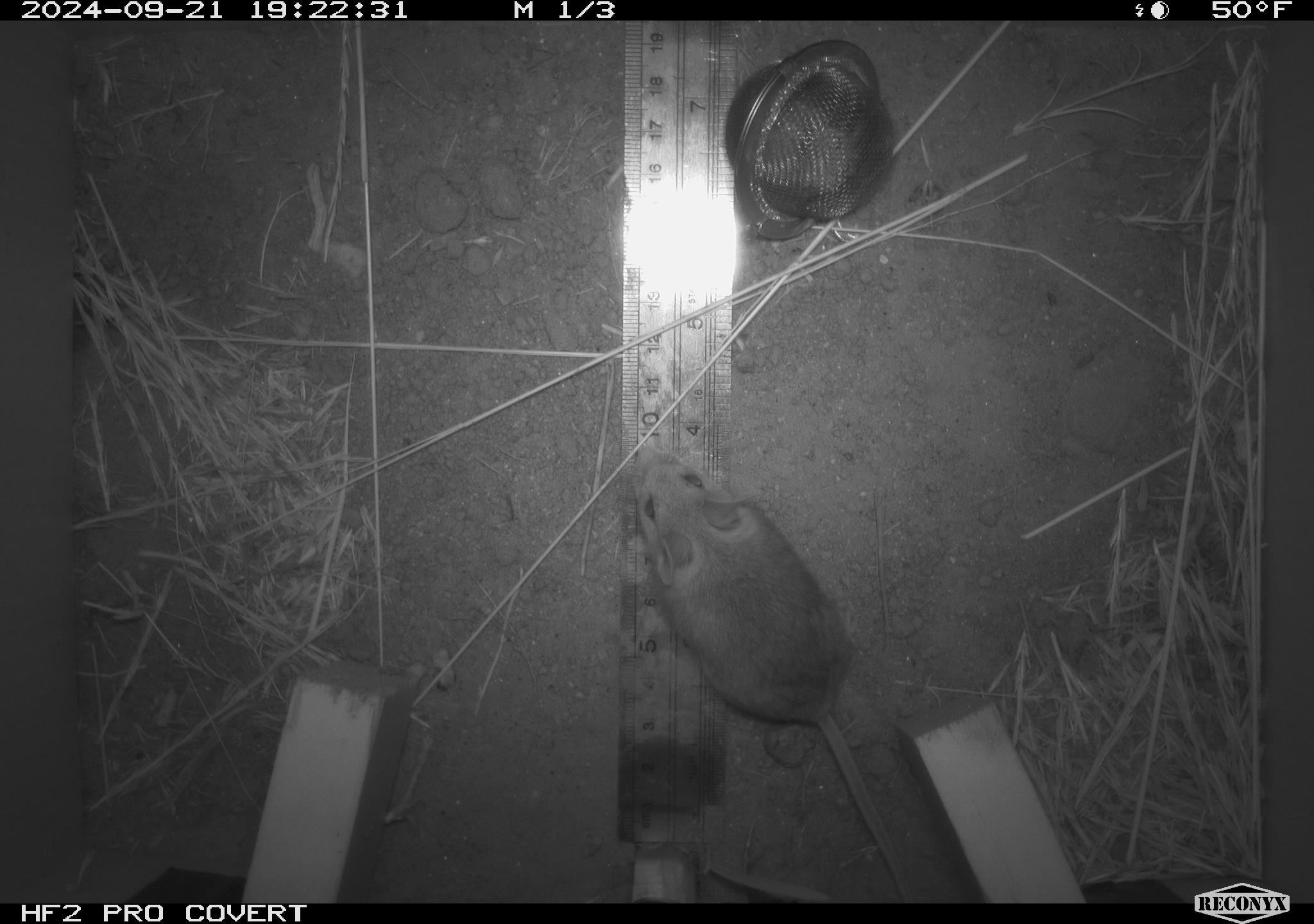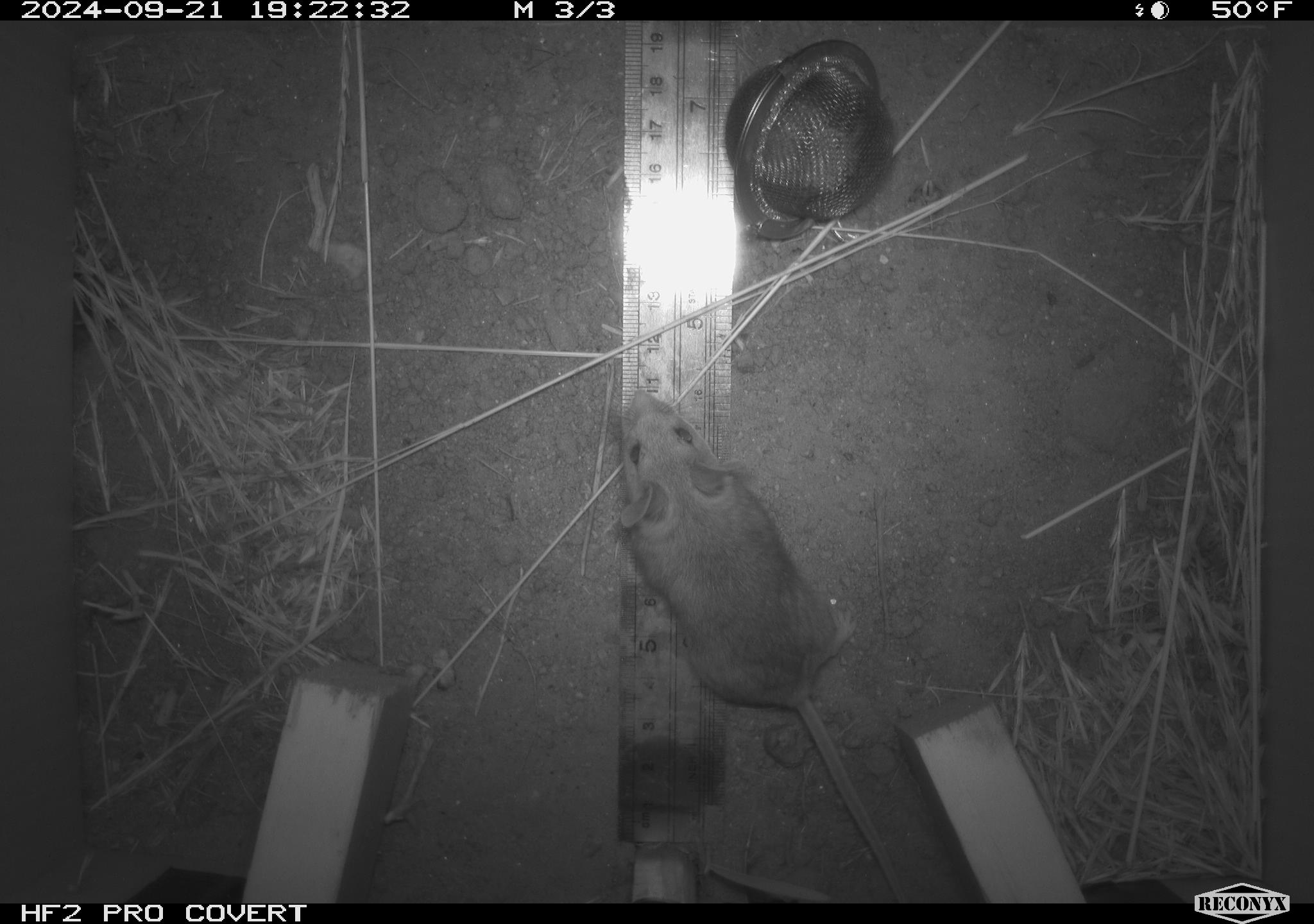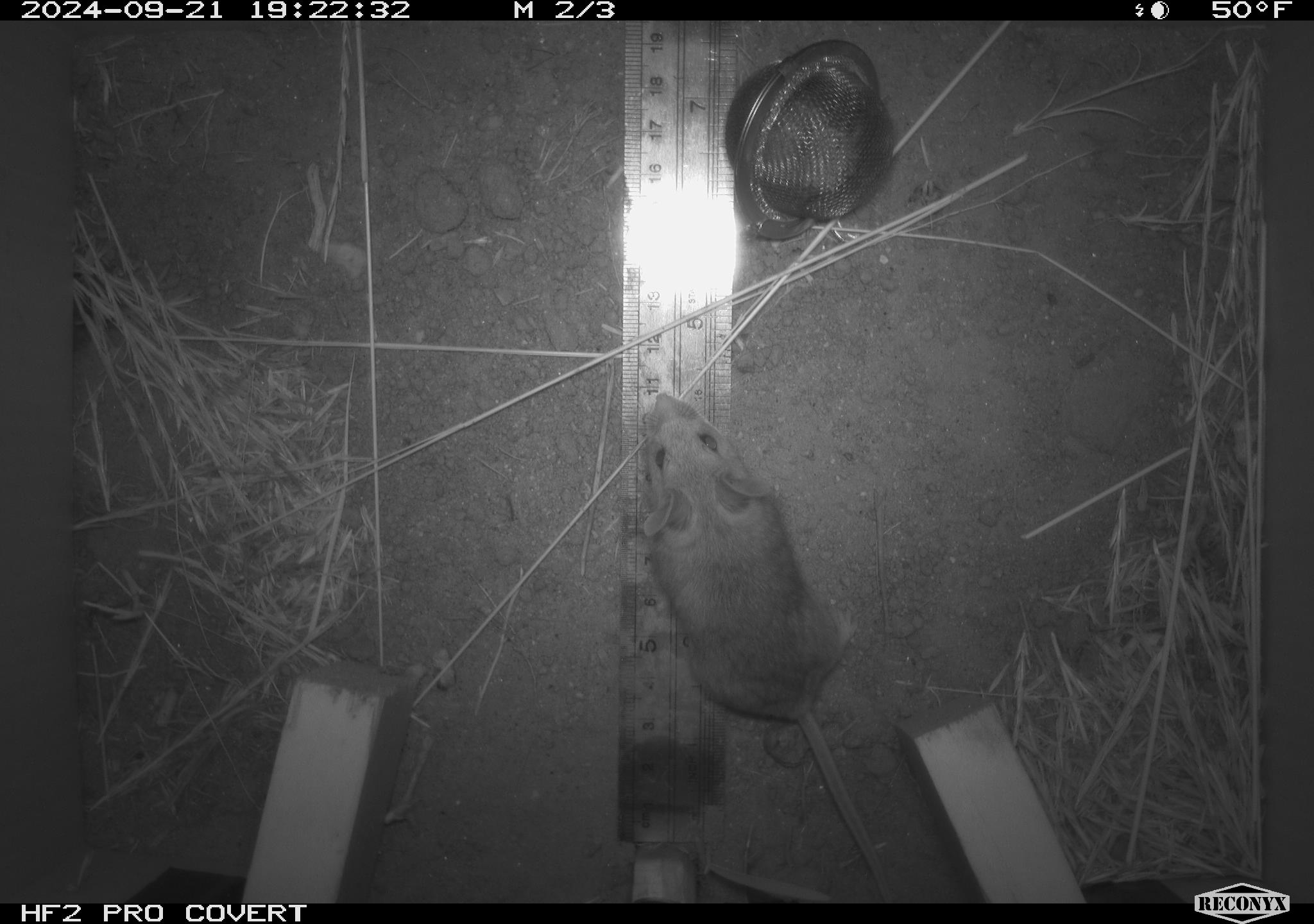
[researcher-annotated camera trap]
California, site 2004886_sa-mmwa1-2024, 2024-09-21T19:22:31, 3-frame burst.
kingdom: Animalia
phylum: Chordata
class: Mammalia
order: Rodentia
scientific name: Rodentia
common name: mouse species